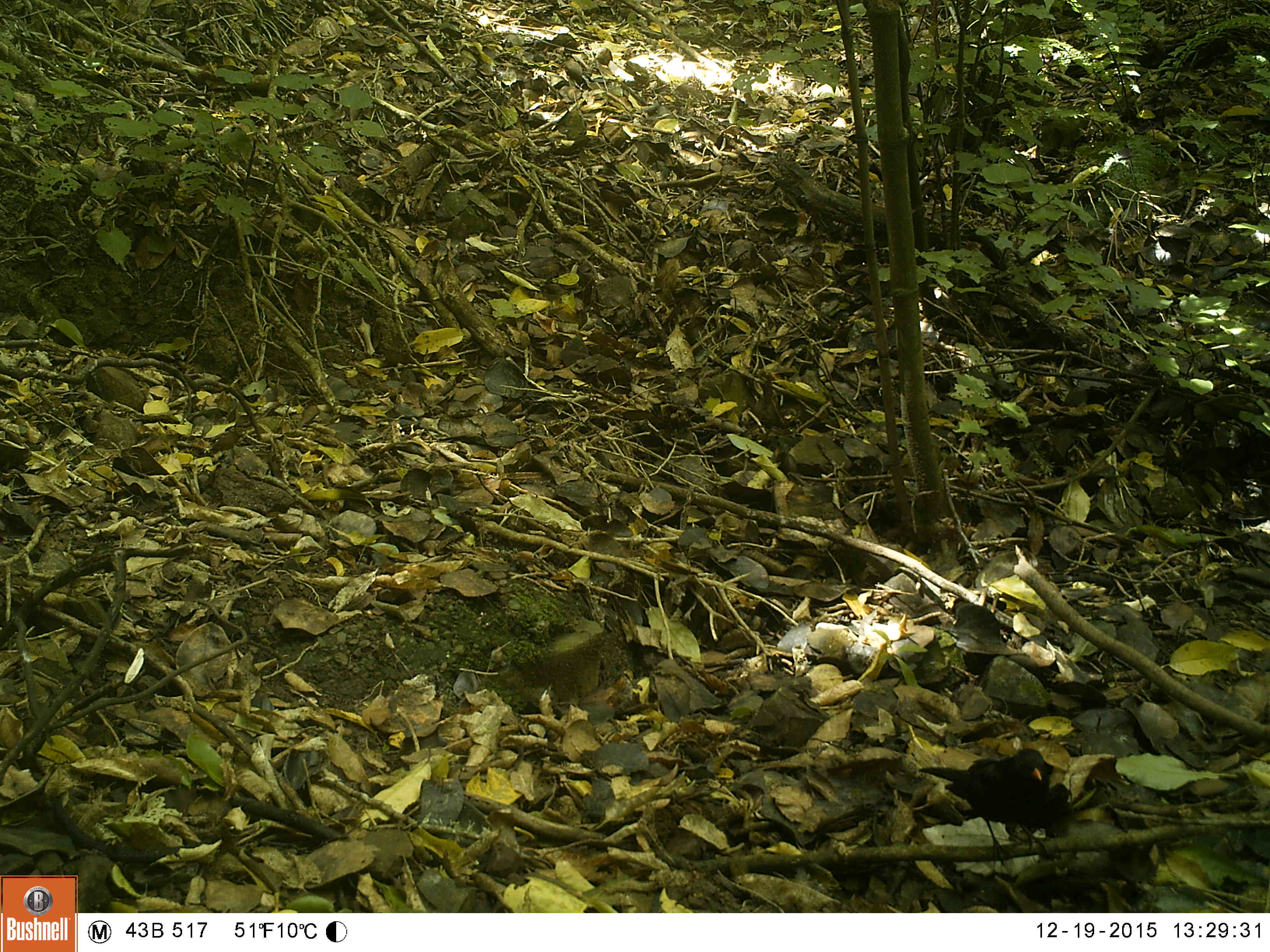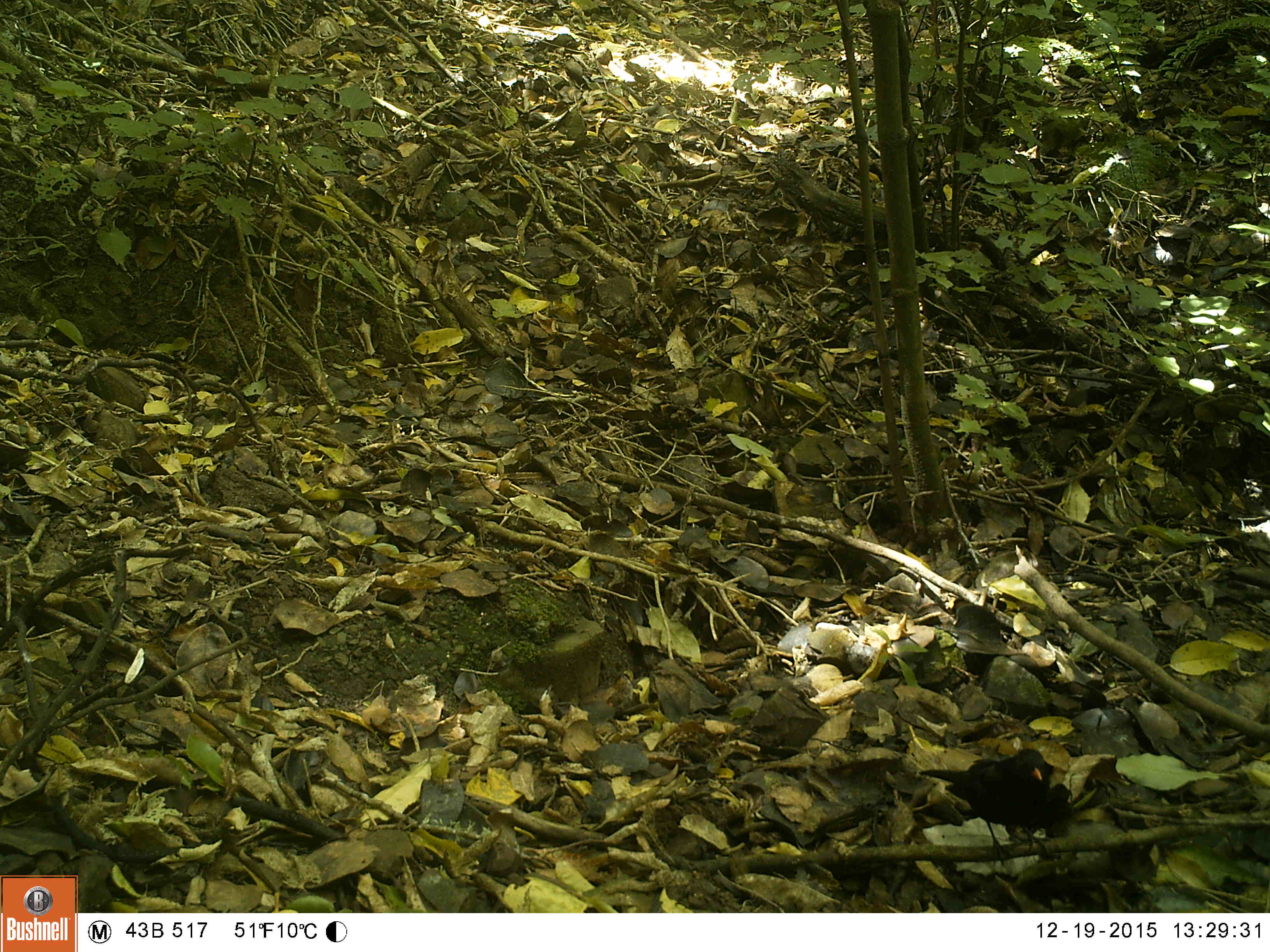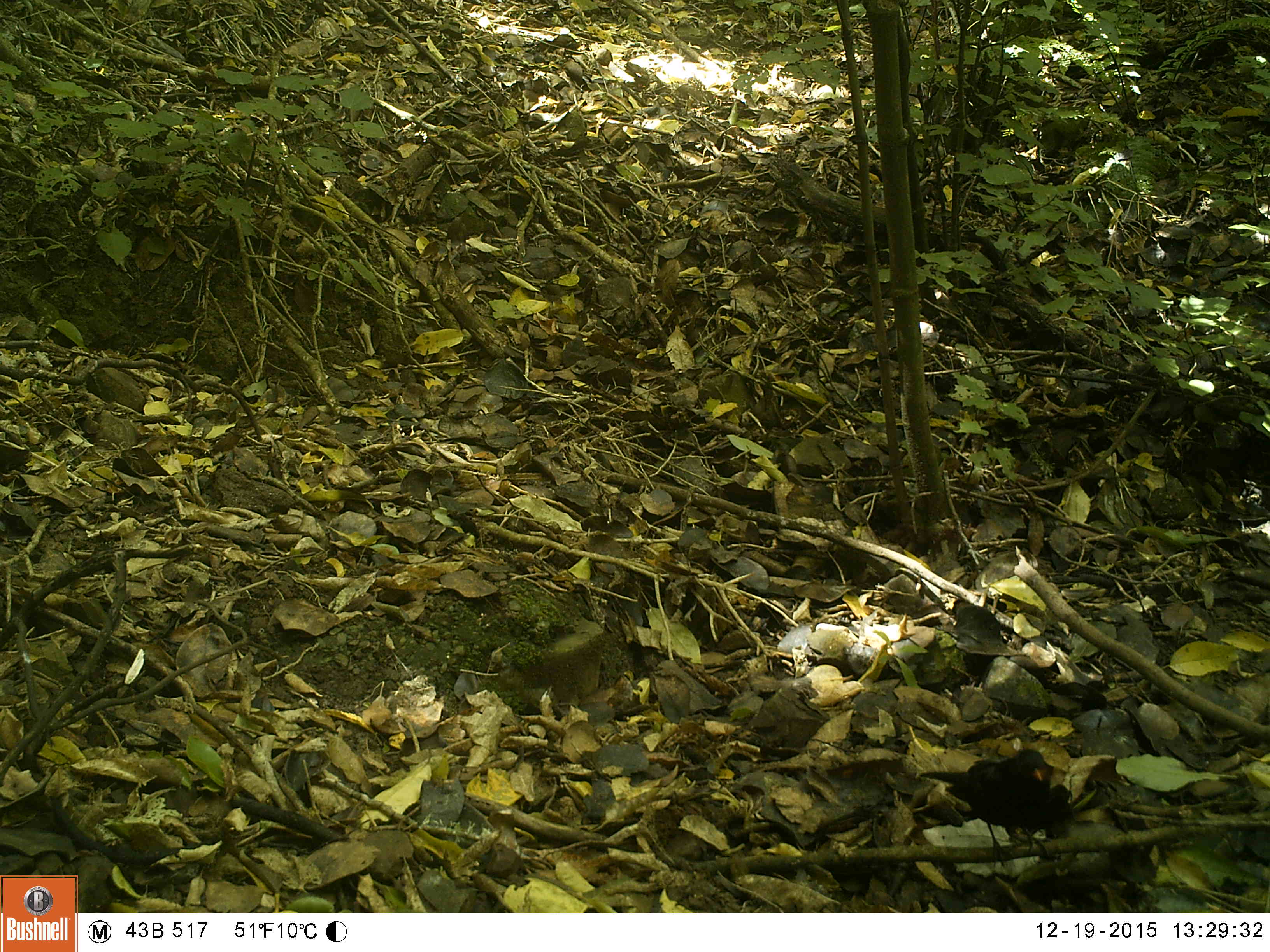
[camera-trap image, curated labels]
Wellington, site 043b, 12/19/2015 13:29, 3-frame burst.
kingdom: Animalia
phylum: Chordata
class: Aves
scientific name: Aves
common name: bird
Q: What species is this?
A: Bird (Aves).